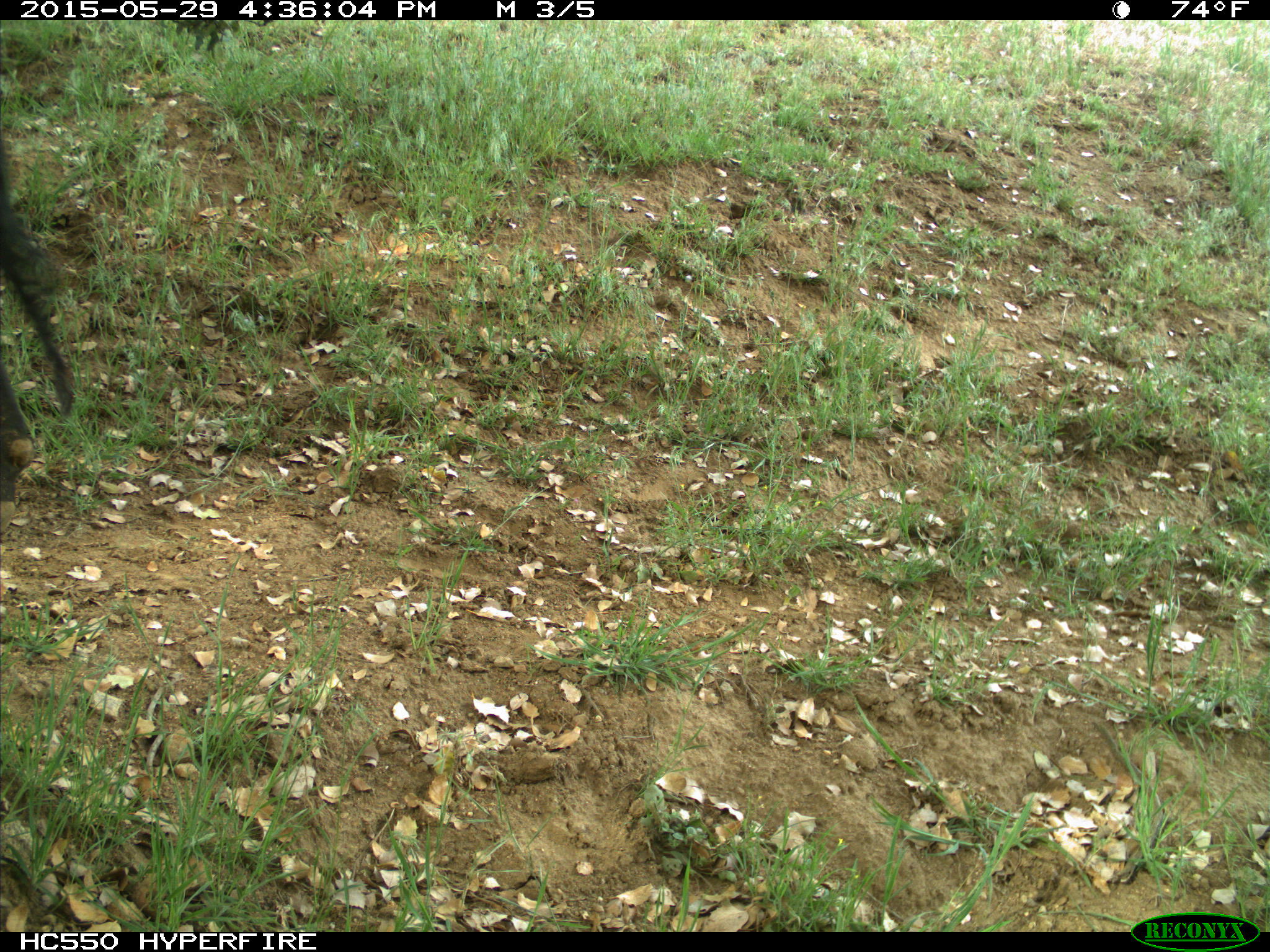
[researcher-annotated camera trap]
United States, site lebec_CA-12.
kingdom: Animalia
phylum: Chordata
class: Mammalia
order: Artiodactyla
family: Bovidae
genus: Bos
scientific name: Bos taurus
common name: domestic cow